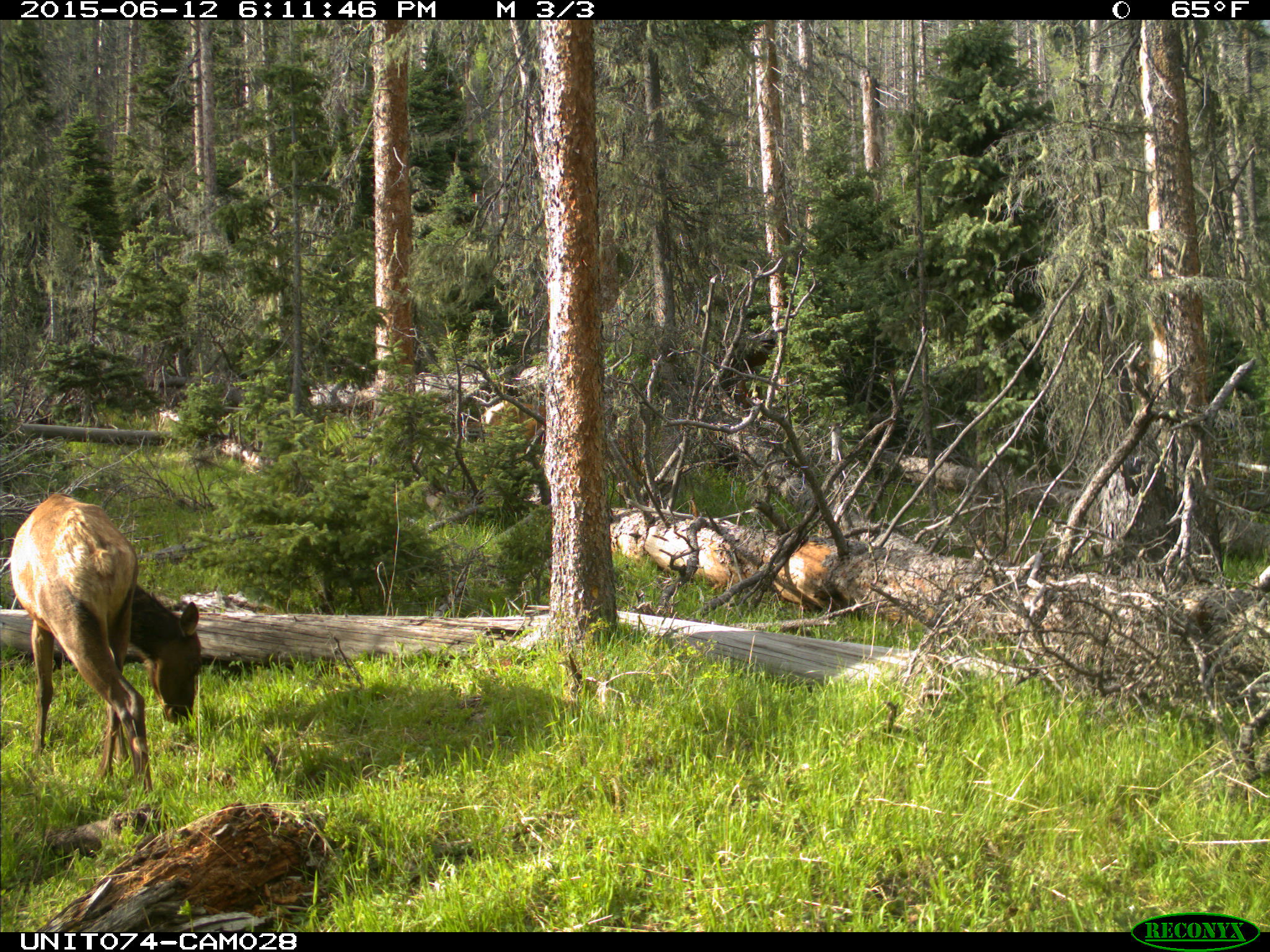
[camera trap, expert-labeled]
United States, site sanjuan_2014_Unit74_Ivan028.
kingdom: Animalia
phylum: Chordata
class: Mammalia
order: Artiodactyla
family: Cervidae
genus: Cervus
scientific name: Cervus elaphus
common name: red deer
Cervus elaphus (red deer).